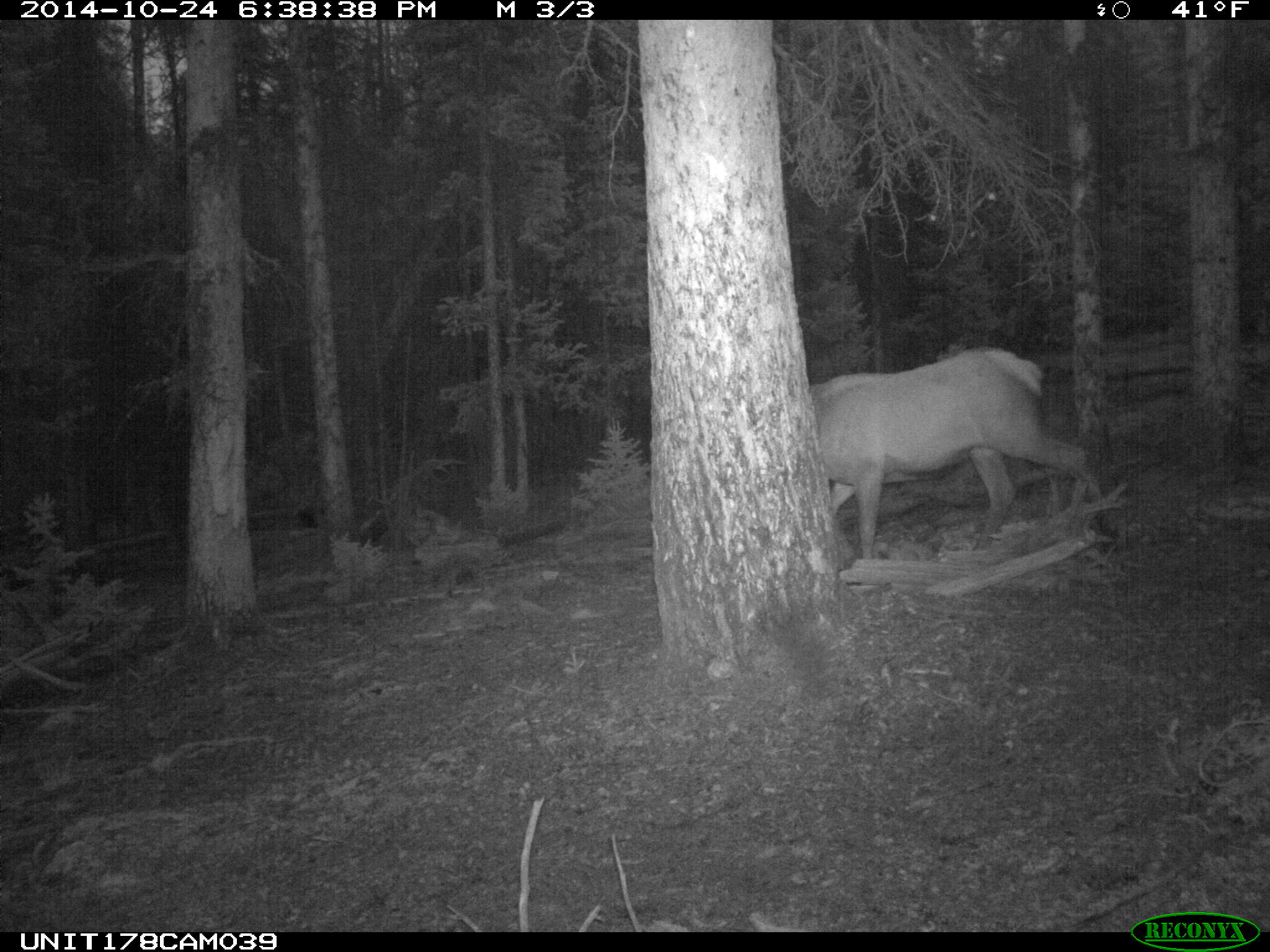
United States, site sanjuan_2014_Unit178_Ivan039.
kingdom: Animalia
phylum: Chordata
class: Mammalia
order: Artiodactyla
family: Cervidae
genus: Cervus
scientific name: Cervus elaphus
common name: red deer